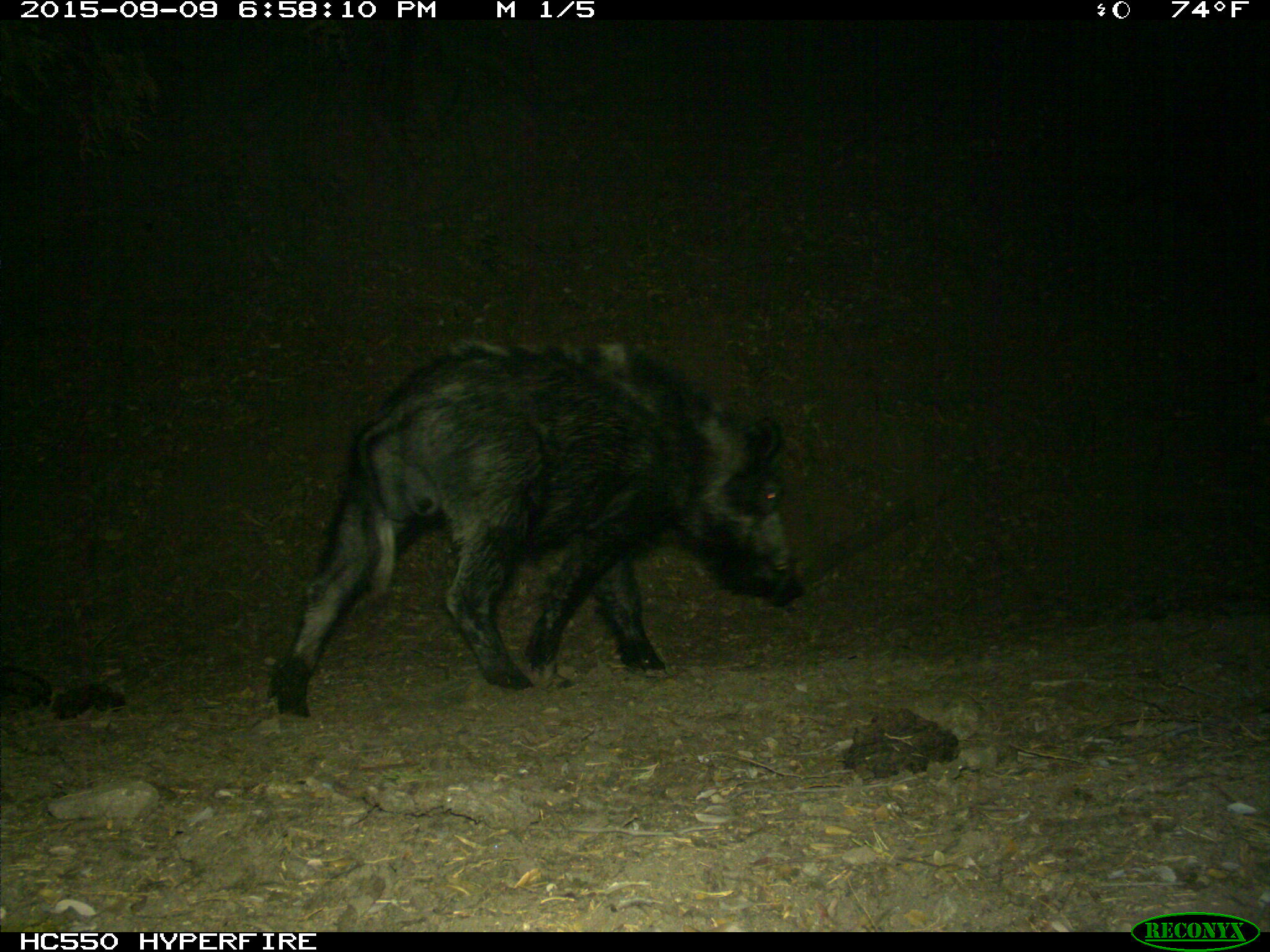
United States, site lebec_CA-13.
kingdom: Animalia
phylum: Chordata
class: Mammalia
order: Artiodactyla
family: Suidae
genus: Sus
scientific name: Sus scrofa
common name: wild boar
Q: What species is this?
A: Sus scrofa (wild boar).